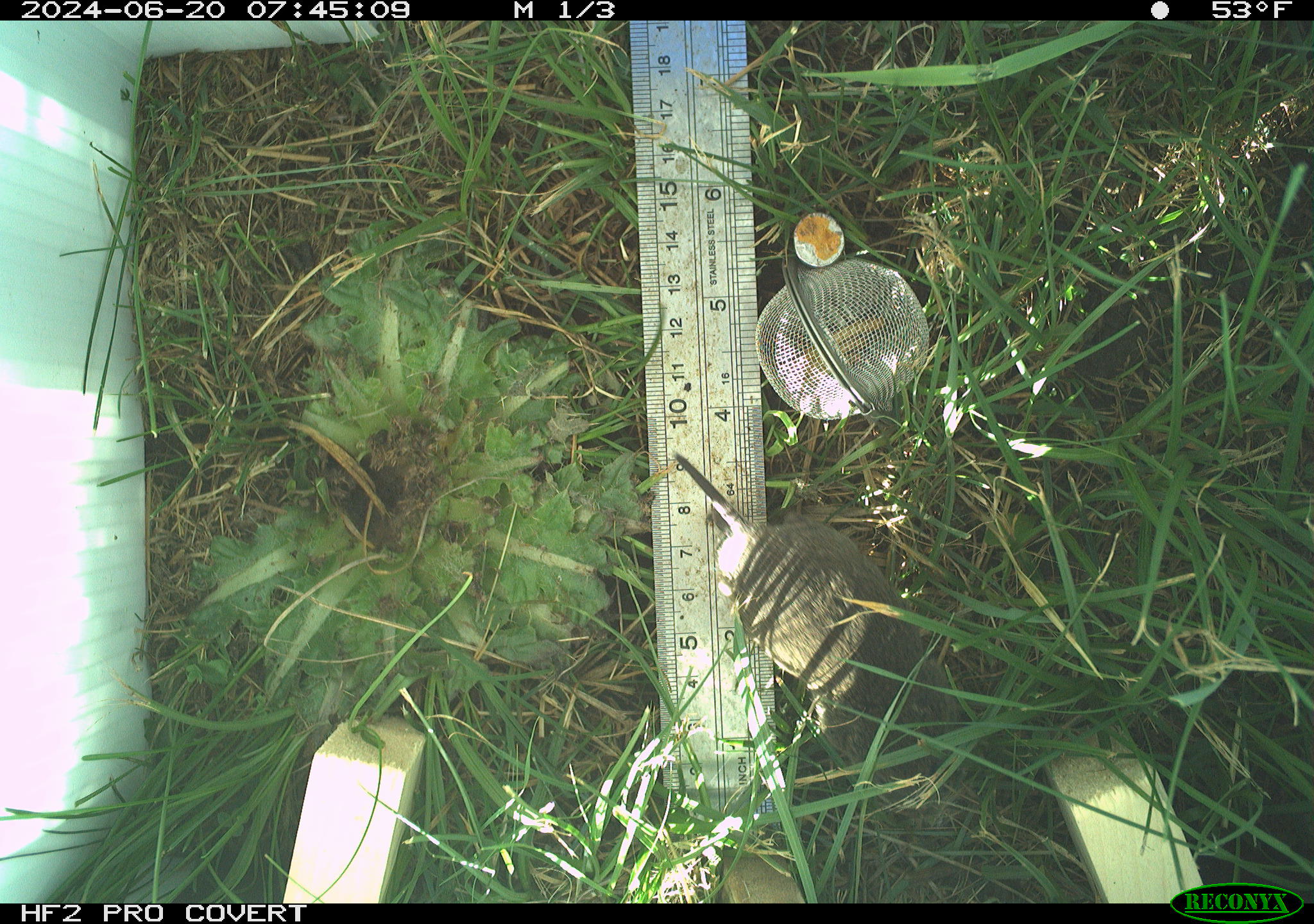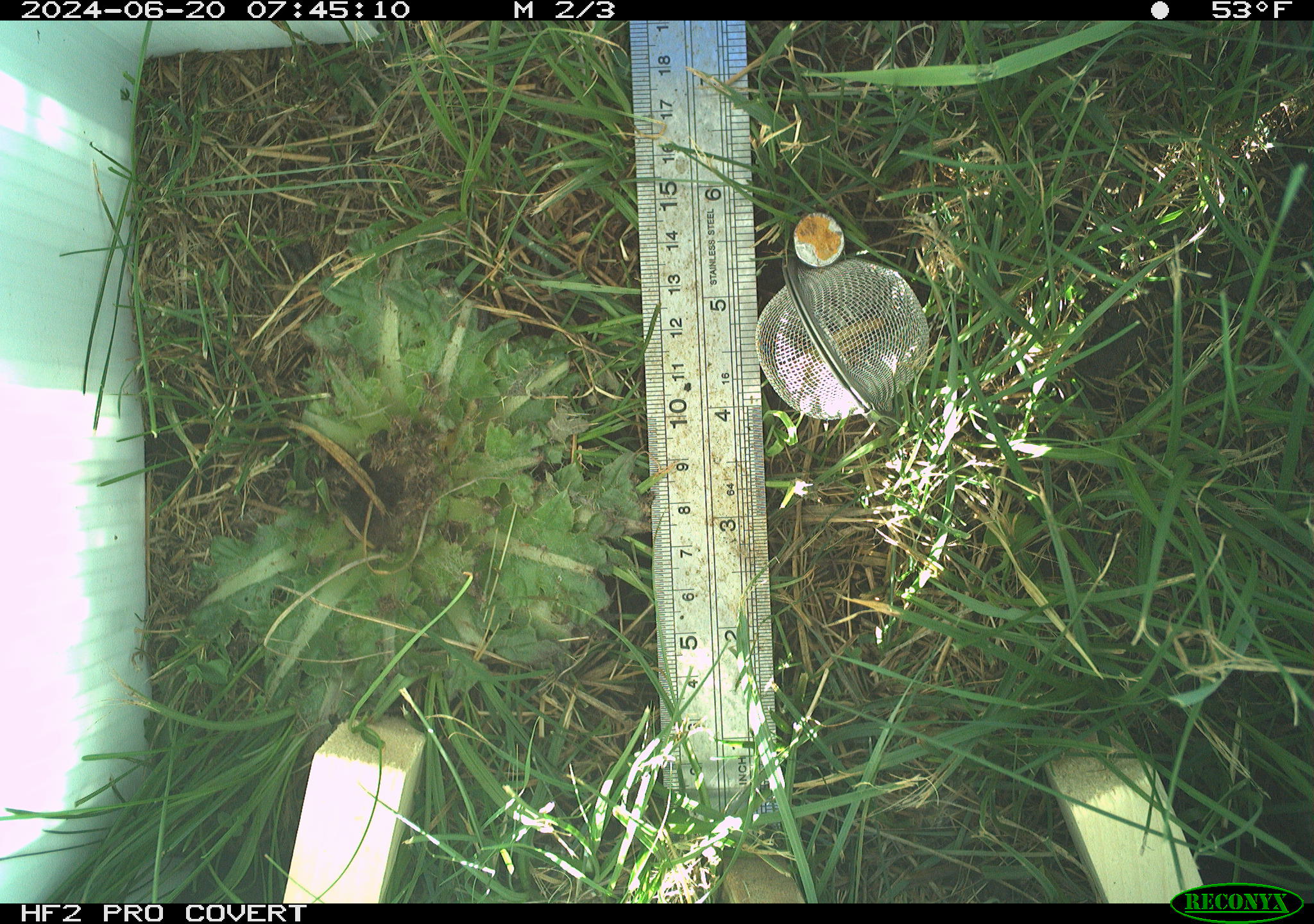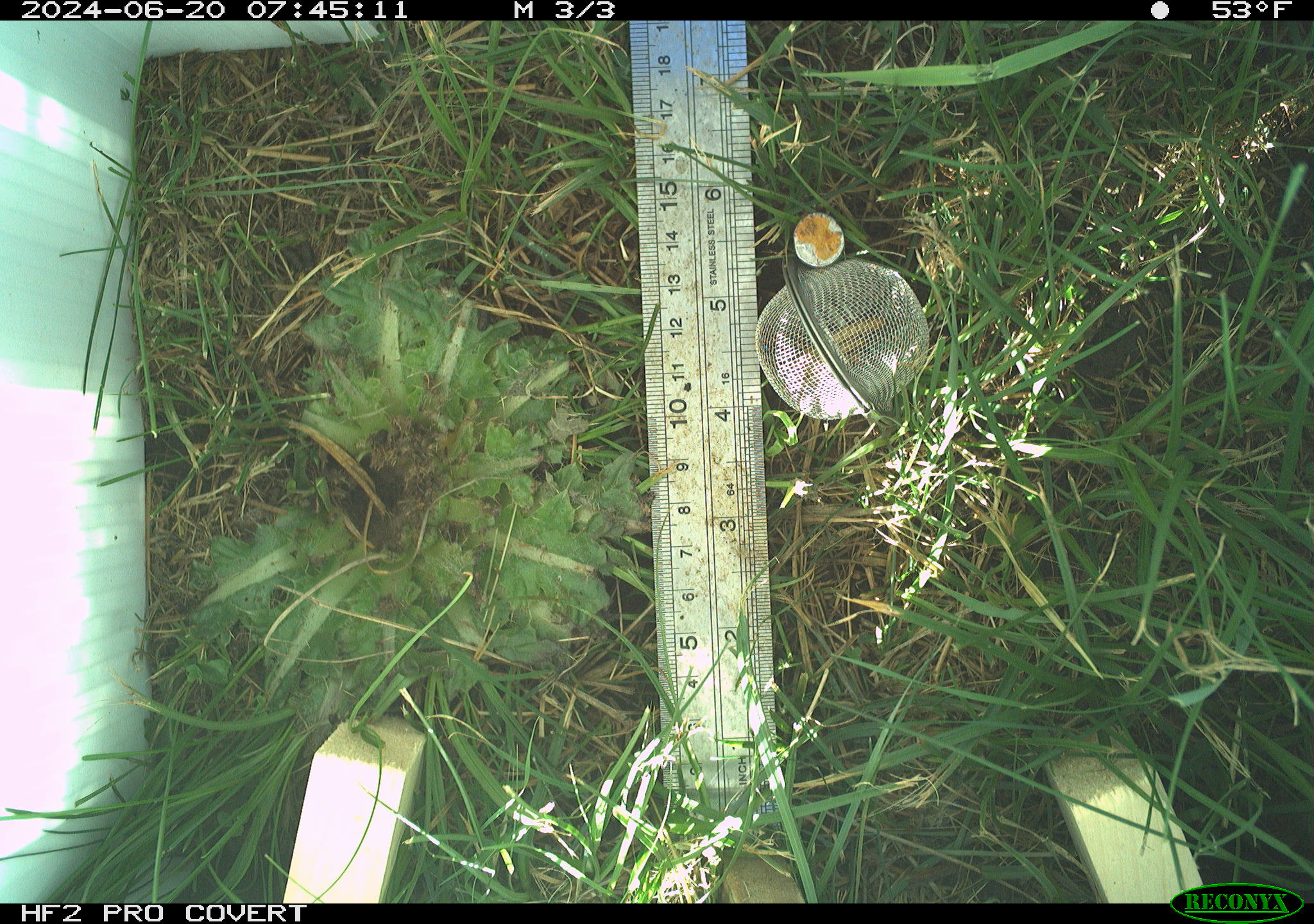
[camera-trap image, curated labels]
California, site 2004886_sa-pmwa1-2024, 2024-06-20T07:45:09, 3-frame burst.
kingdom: Animalia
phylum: Chordata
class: Mammalia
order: Rodentia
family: Cricetidae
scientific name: Arvicolinae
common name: voles, lemmings, and muskrats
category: arvicolinae subfamily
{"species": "arvicolinae subfamily (voles, lemmings, and muskrats) (Arvicolinae)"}